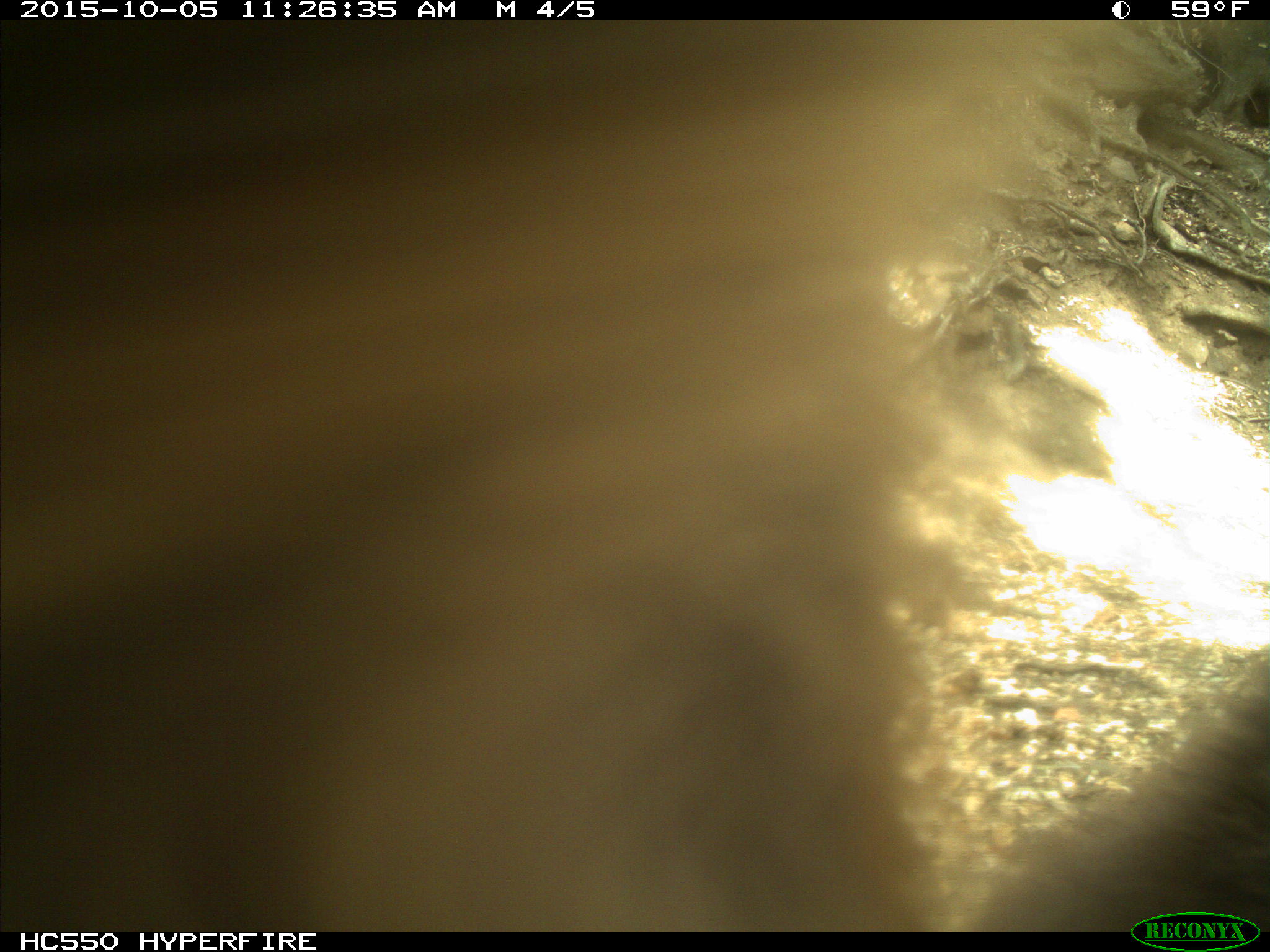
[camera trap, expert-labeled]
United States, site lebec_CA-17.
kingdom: Animalia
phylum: Chordata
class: Mammalia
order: Carnivora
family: Ursidae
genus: Ursus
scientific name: Ursus americanus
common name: american black bear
Ursus americanus (american black bear).